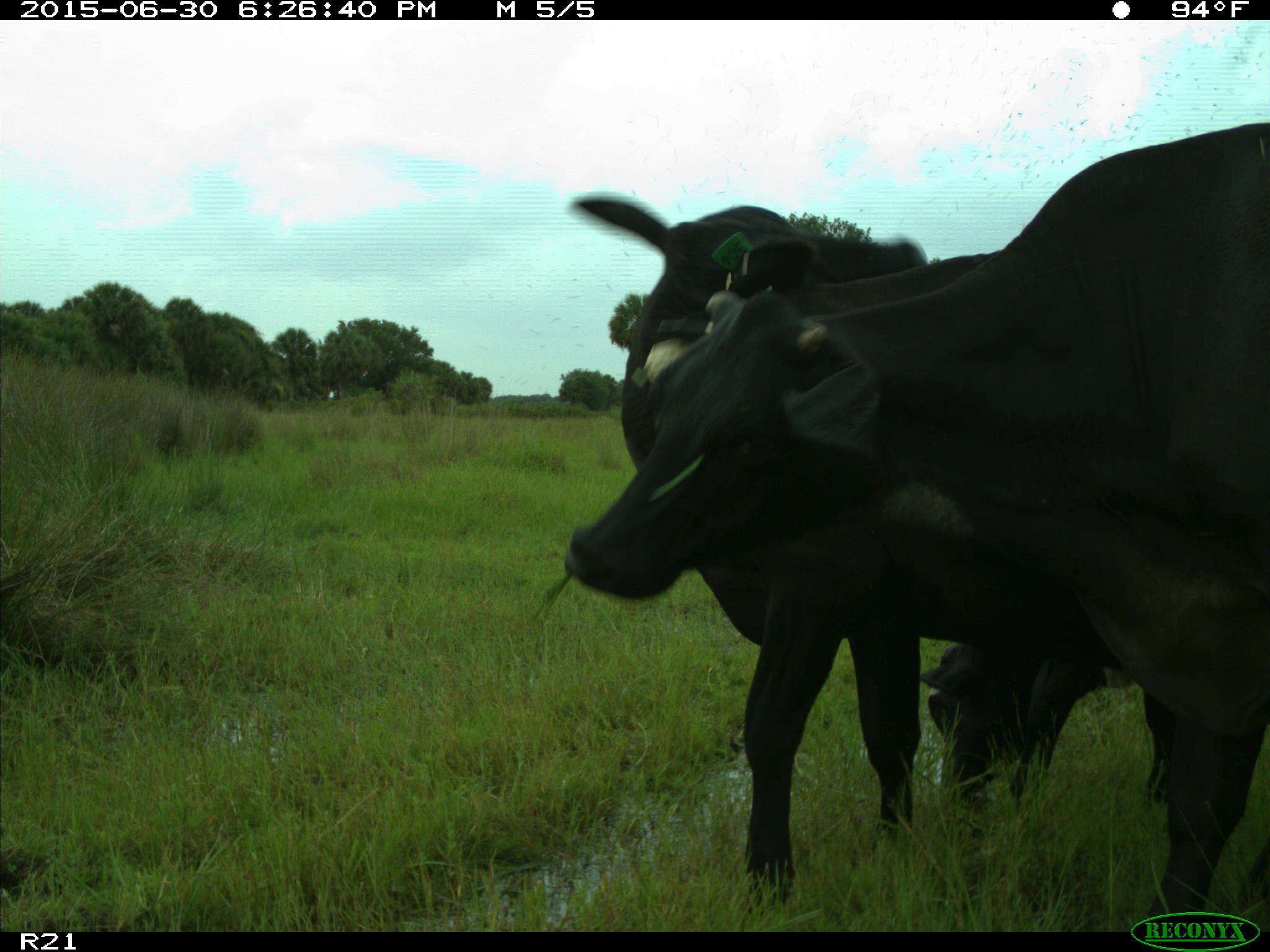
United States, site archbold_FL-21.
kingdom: Animalia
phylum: Chordata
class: Mammalia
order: Artiodactyla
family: Bovidae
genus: Bos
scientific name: Bos taurus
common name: domestic cow